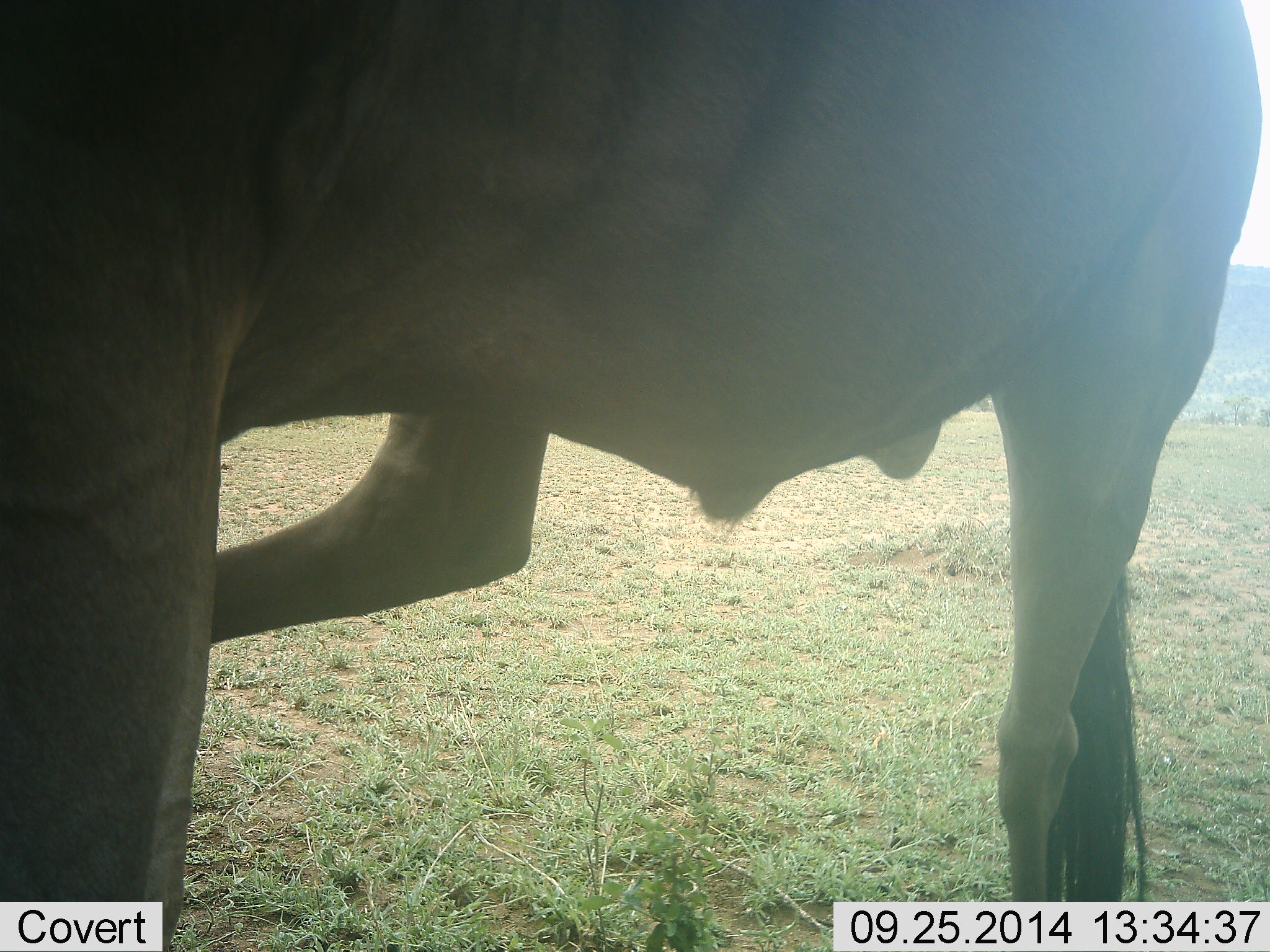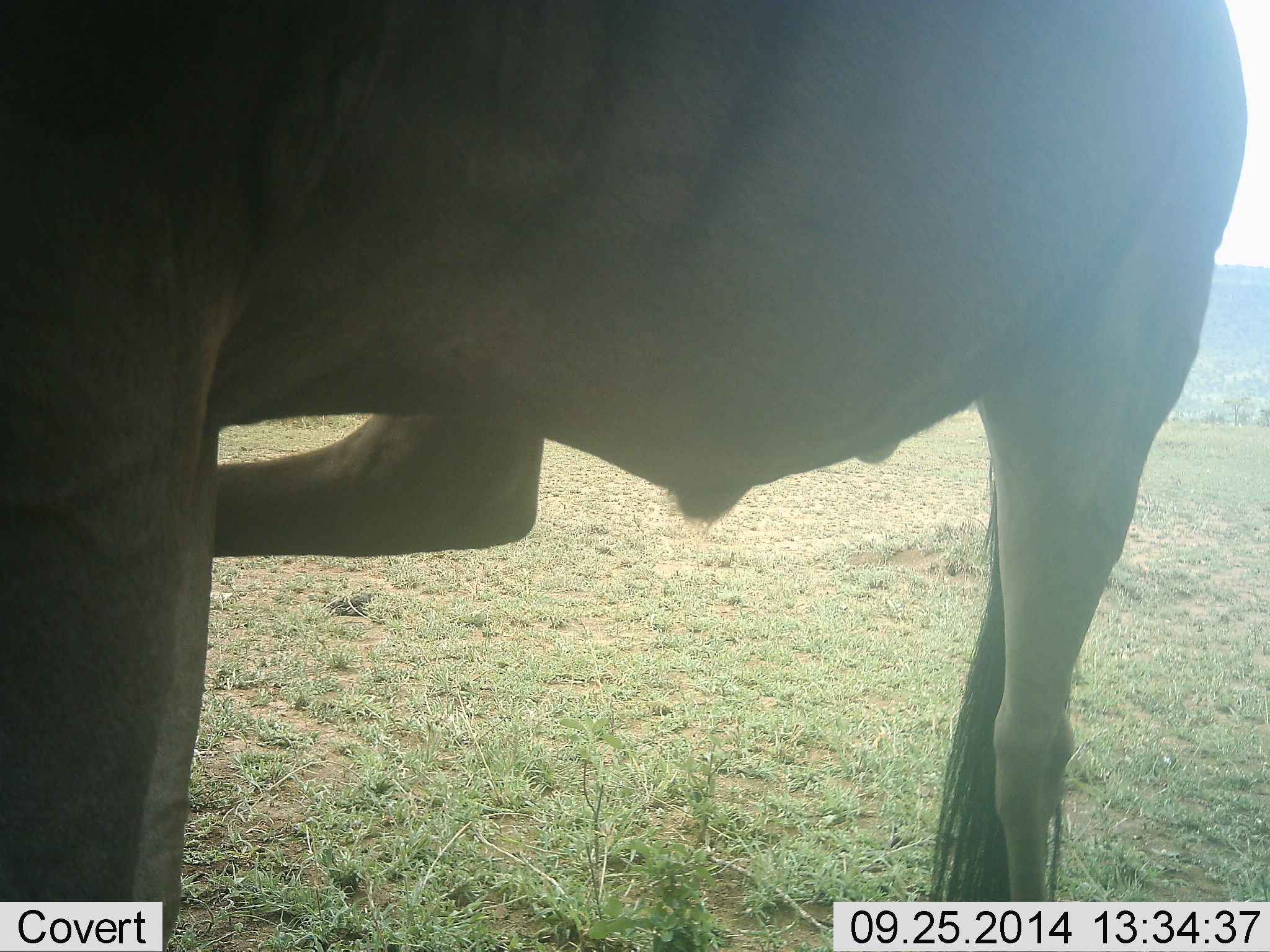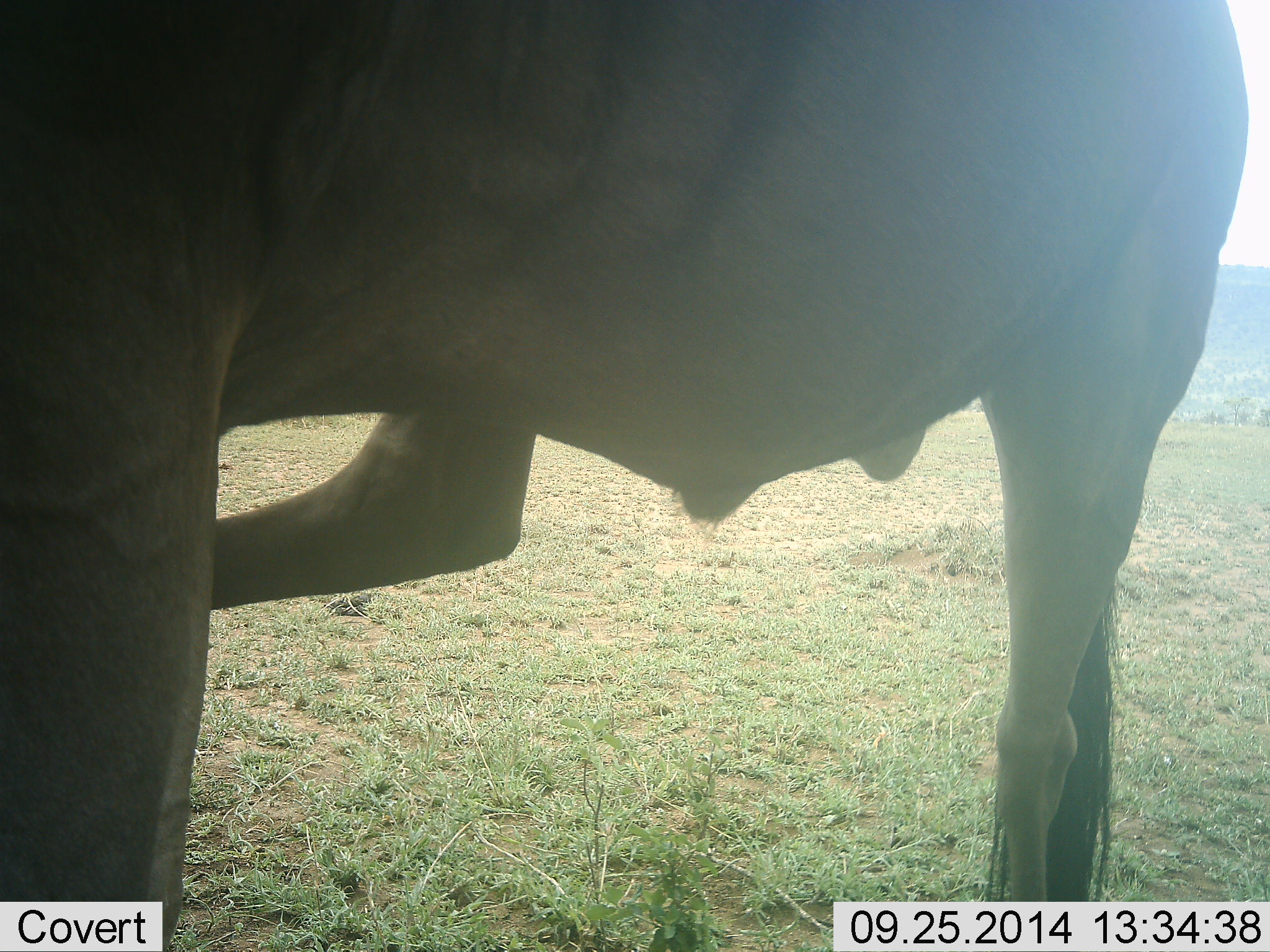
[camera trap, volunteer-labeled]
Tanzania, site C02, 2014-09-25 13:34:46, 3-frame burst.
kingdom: Animalia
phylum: Chordata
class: Mammalia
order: Artiodactyla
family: Bovidae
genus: Connochaetes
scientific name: Connochaetes taurinus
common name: blue wildebeest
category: wildebeest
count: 1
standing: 100%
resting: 0%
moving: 0%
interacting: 0%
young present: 0%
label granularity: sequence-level